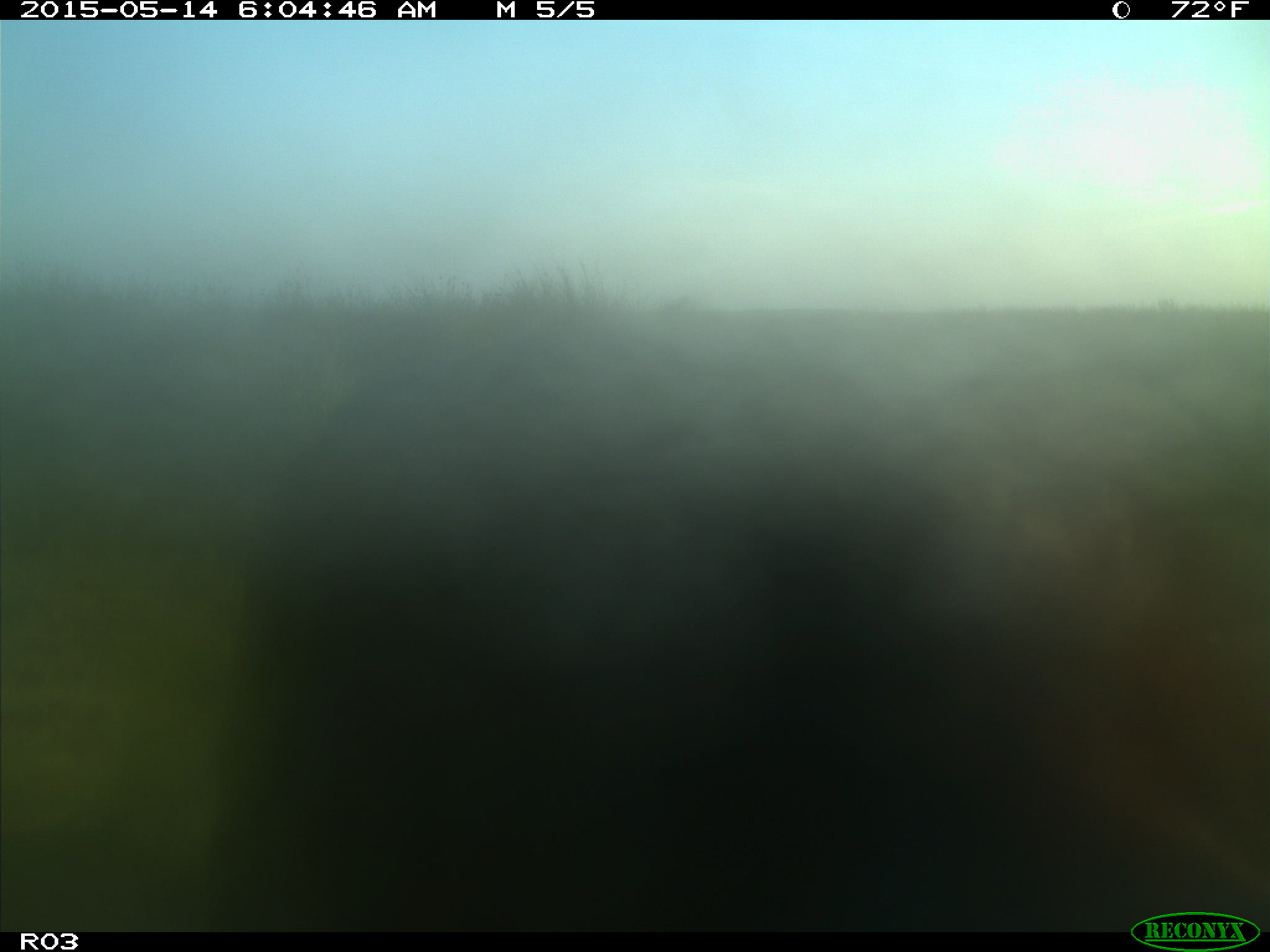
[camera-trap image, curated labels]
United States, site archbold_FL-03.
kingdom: Animalia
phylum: Chordata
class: Mammalia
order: Artiodactyla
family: Bovidae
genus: Bos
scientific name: Bos taurus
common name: domestic cow